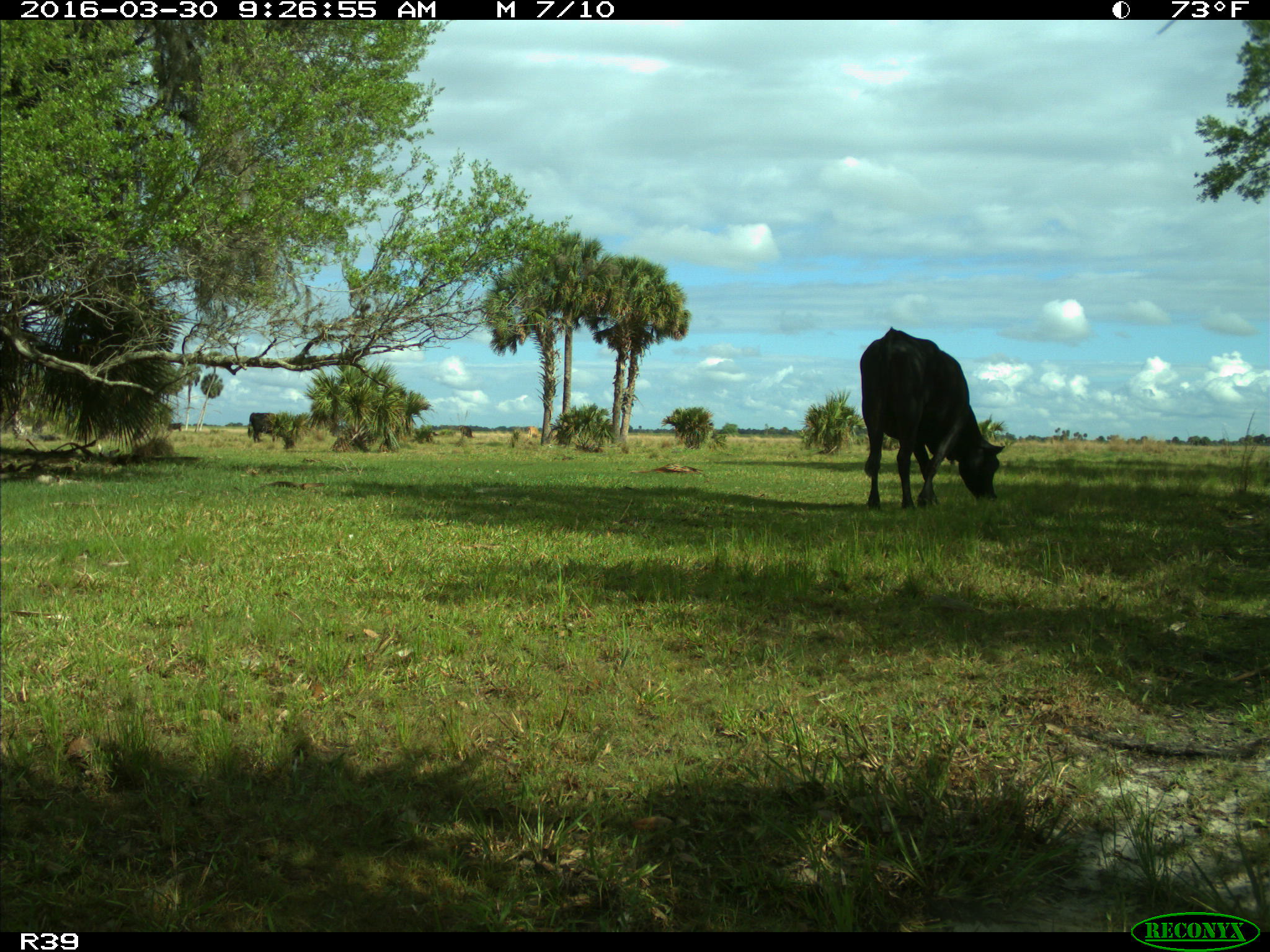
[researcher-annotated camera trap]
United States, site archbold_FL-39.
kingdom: Animalia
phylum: Chordata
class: Mammalia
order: Artiodactyla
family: Bovidae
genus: Bos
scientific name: Bos taurus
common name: domestic cow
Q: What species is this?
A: Bos taurus (domestic cow).